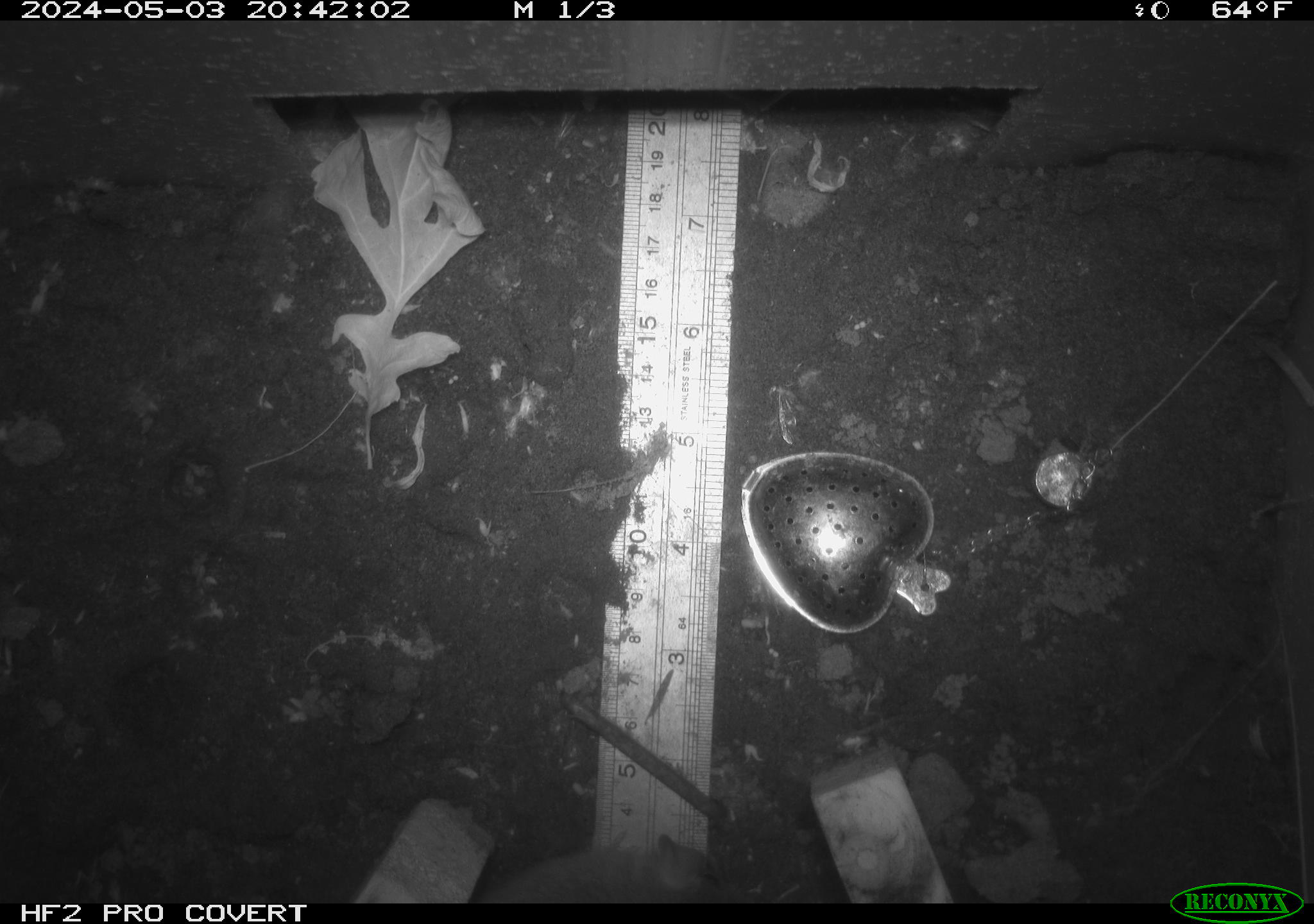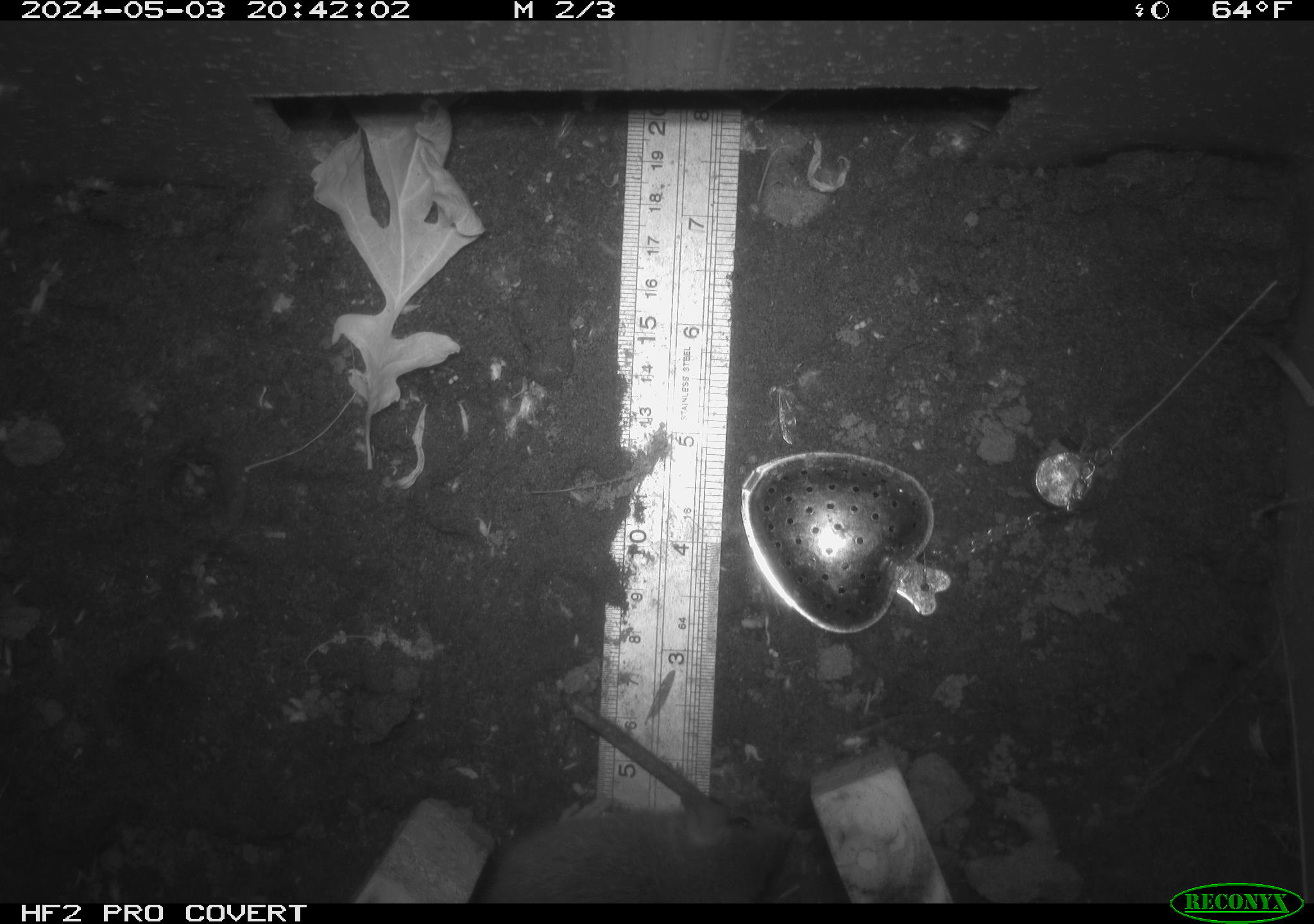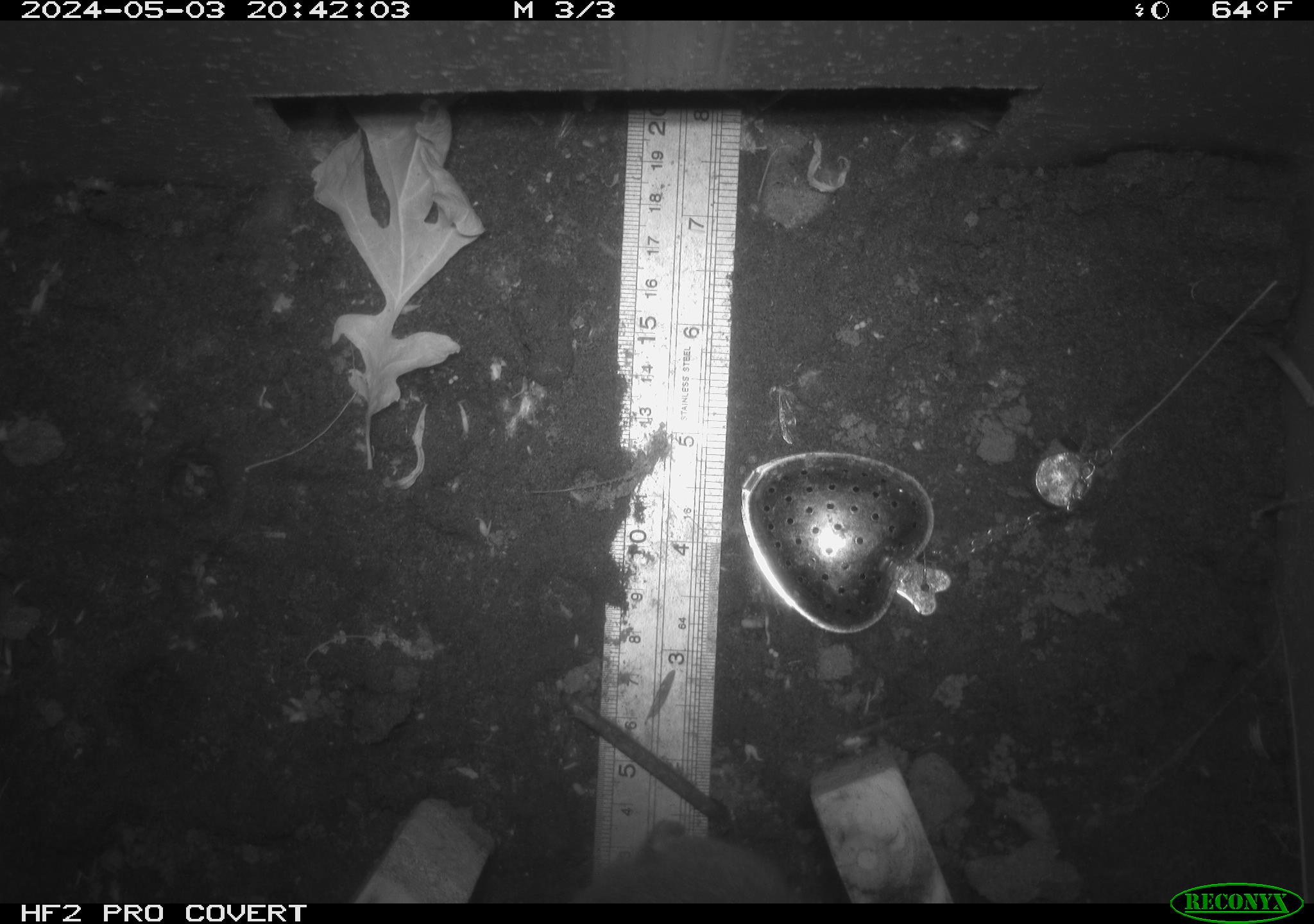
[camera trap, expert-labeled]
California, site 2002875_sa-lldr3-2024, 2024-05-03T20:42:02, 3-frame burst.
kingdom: Animalia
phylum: Chordata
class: Mammalia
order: Rodentia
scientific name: Rodentia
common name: rodent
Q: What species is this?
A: Rodent (Rodentia).